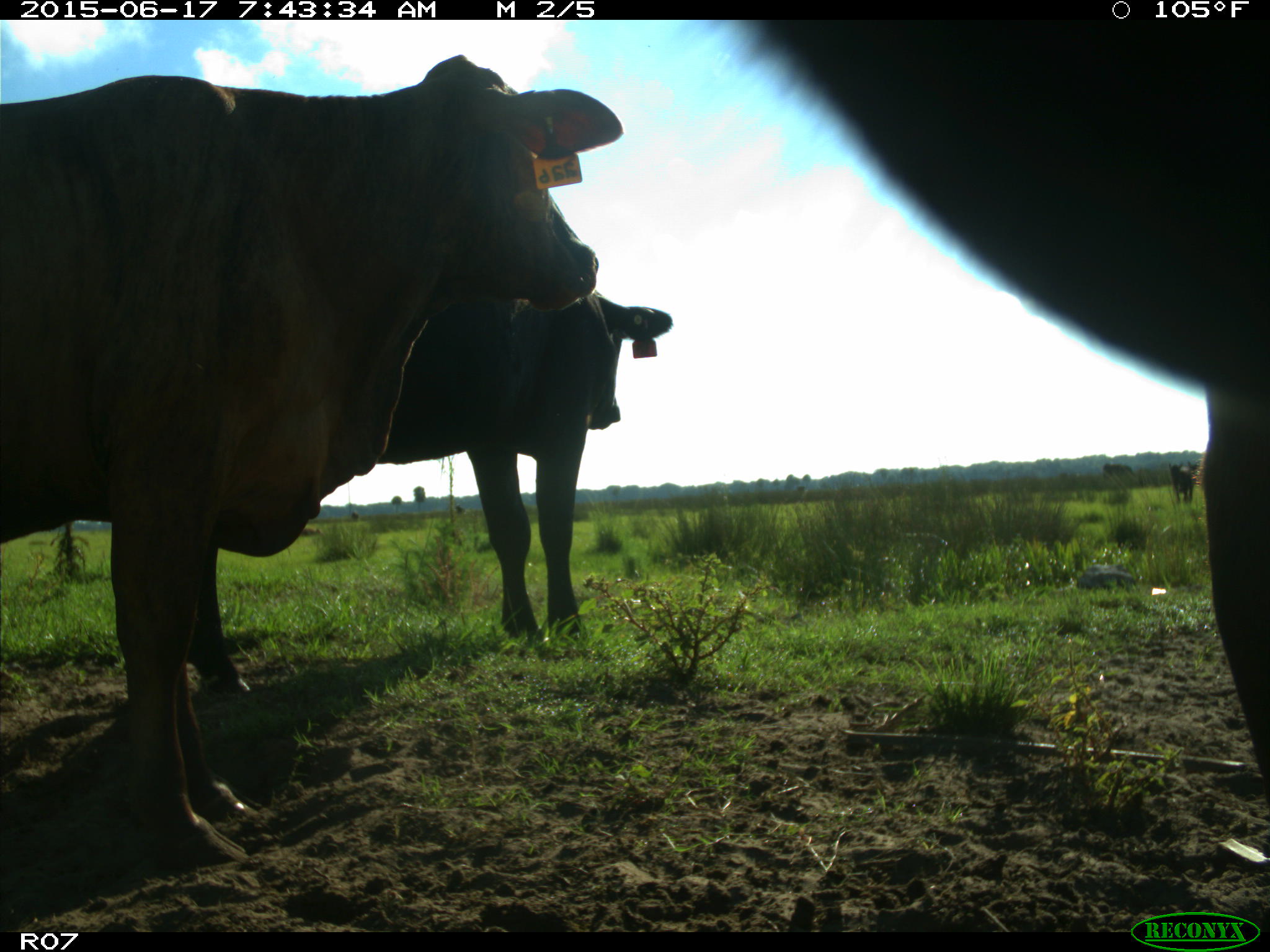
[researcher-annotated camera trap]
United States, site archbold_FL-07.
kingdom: Animalia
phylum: Chordata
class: Mammalia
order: Artiodactyla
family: Bovidae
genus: Bos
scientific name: Bos taurus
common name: domestic cow